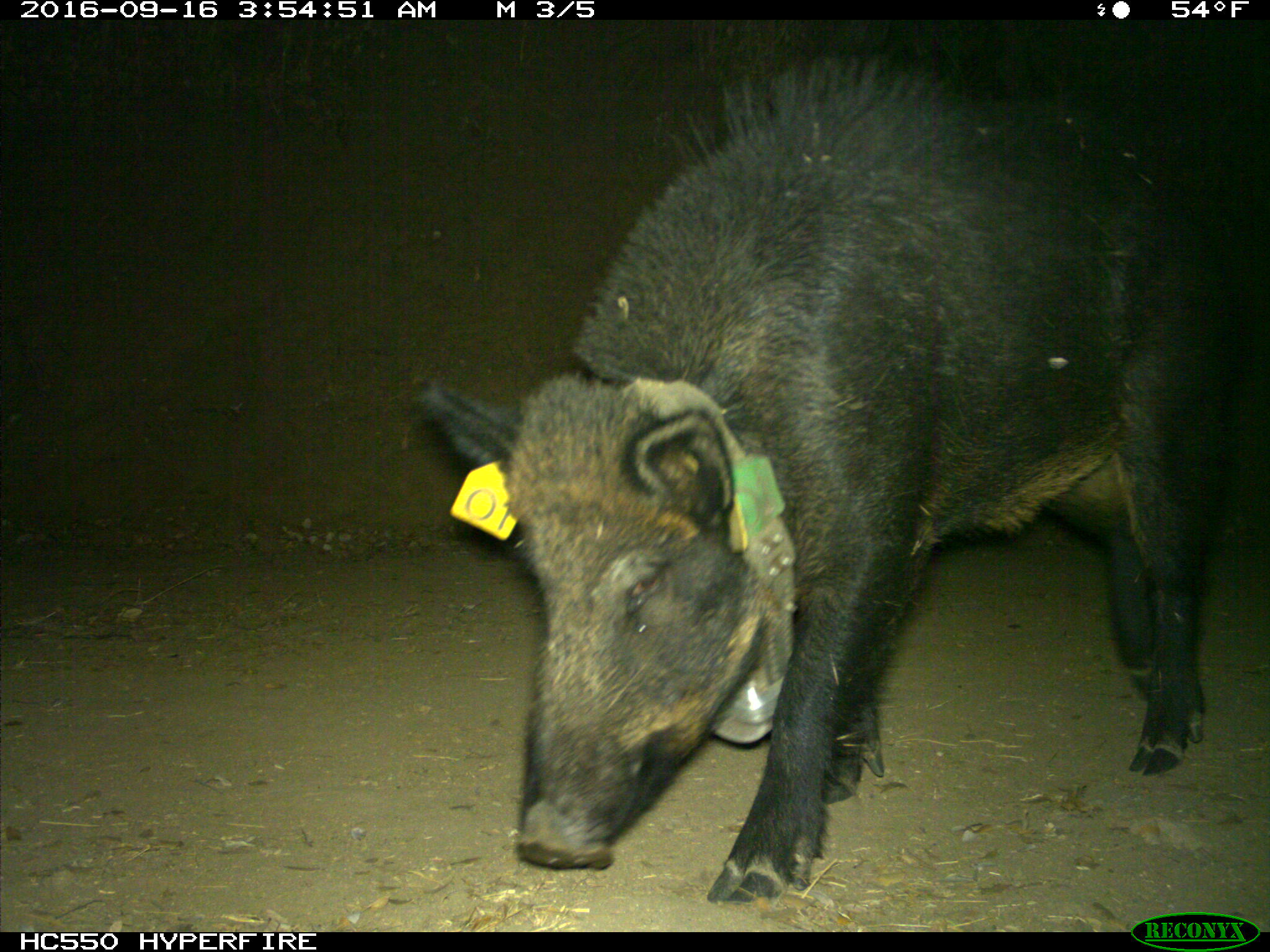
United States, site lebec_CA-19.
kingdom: Animalia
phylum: Chordata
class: Mammalia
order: Artiodactyla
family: Suidae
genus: Sus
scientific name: Sus scrofa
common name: wild boar